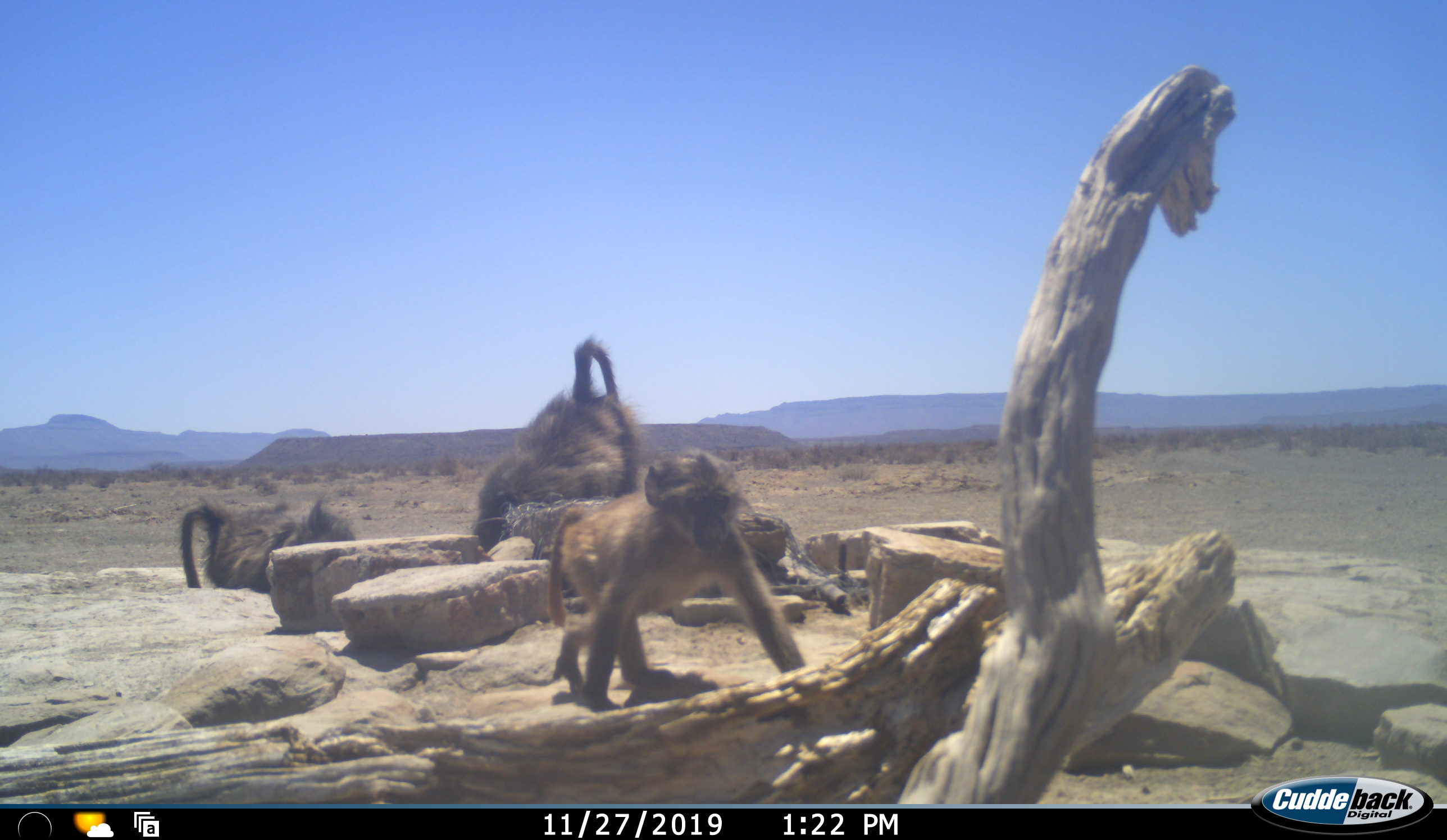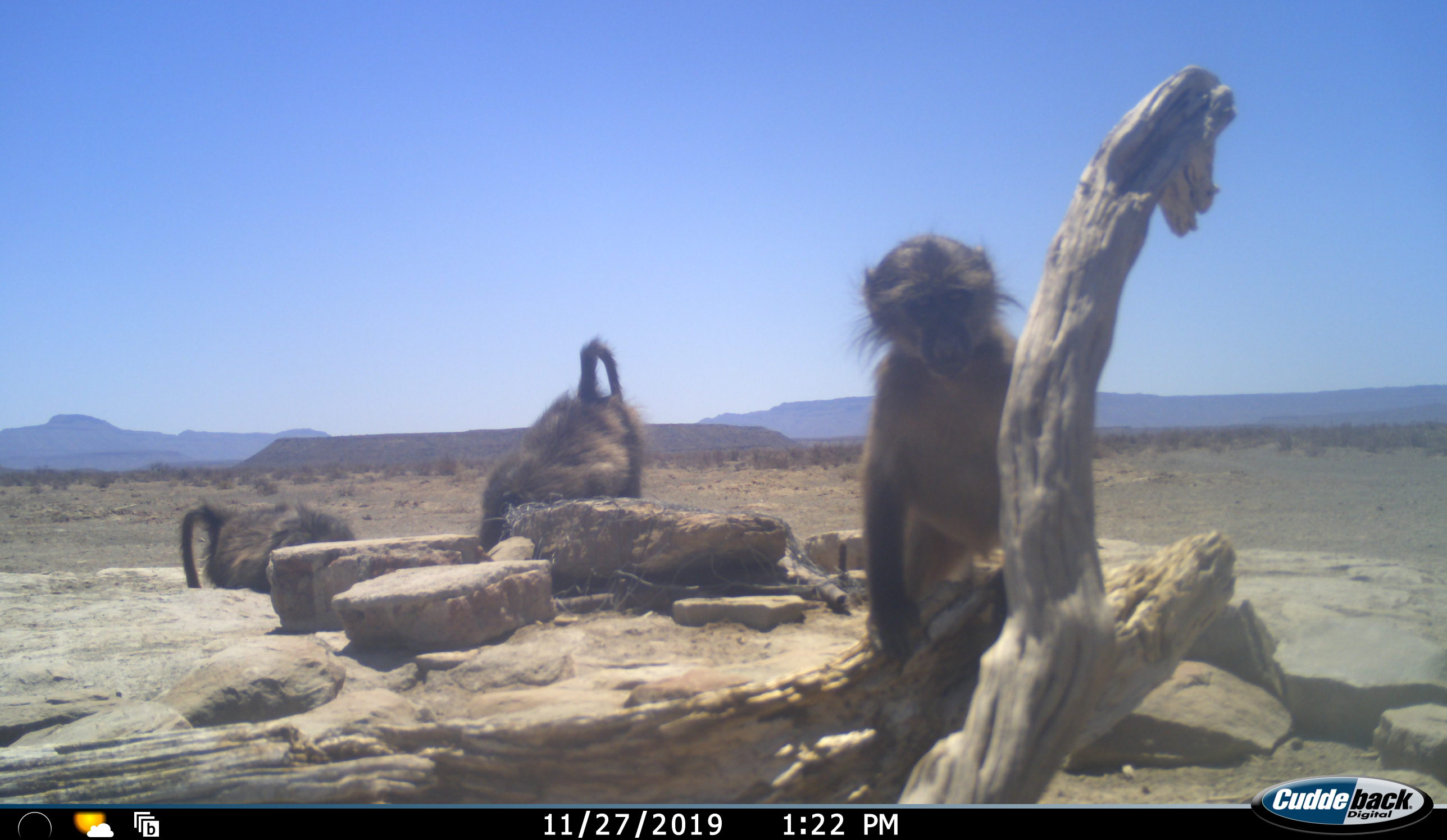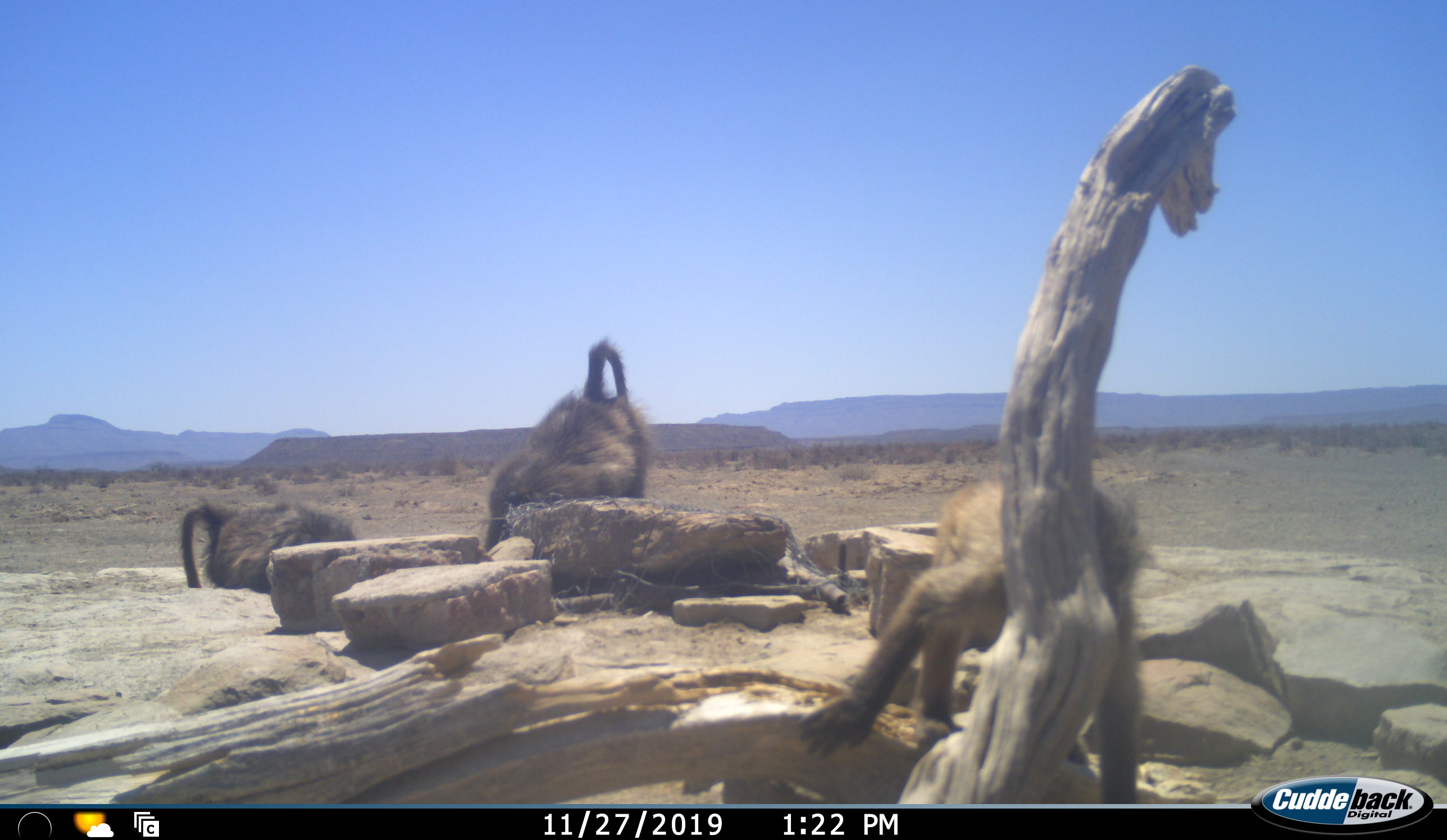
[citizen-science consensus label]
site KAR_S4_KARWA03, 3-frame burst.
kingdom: Animalia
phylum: Chordata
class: Mammalia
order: Primates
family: Cercopithecidae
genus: Papio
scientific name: Papio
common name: baboon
Baboon (Papio), count 3. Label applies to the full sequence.